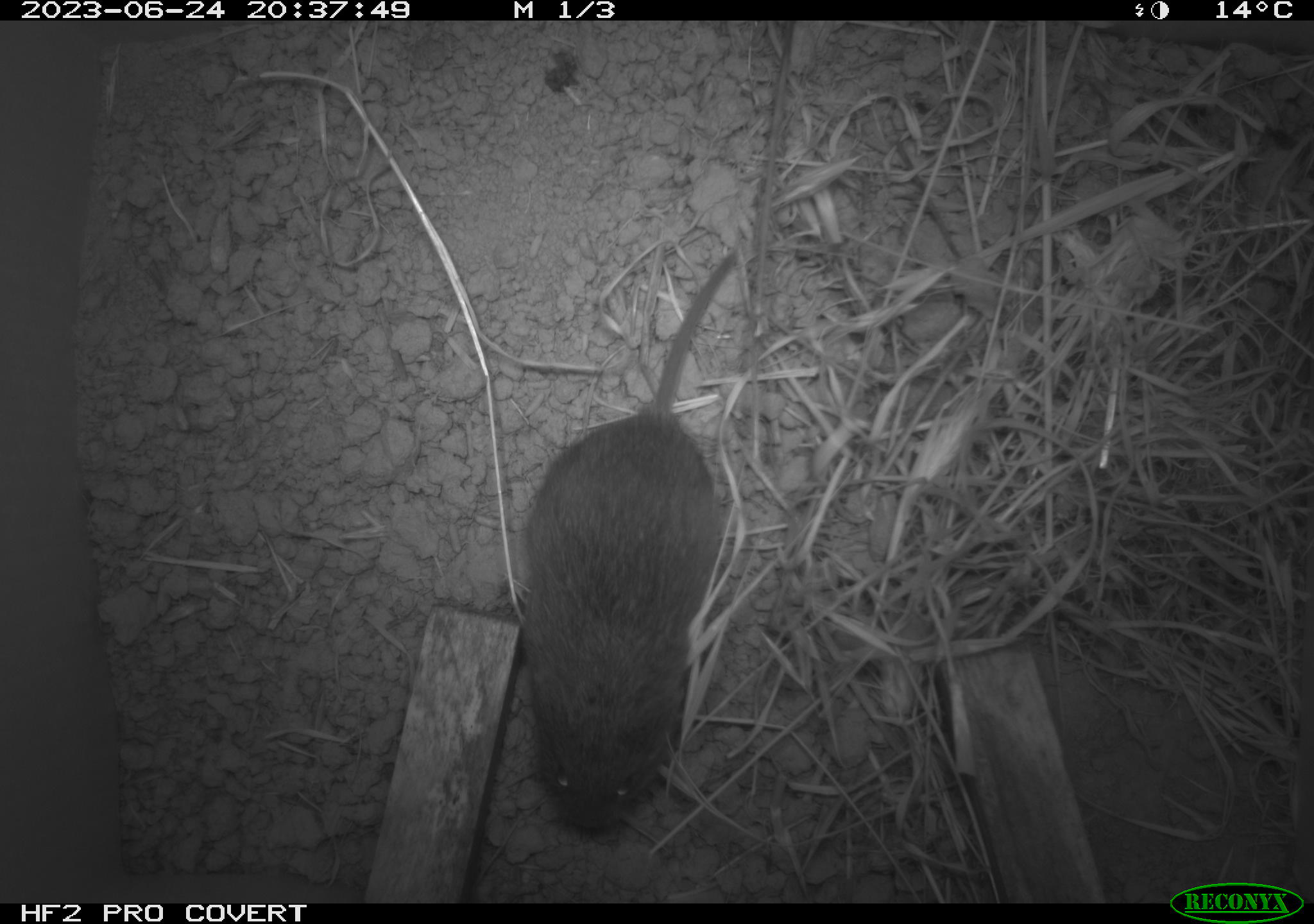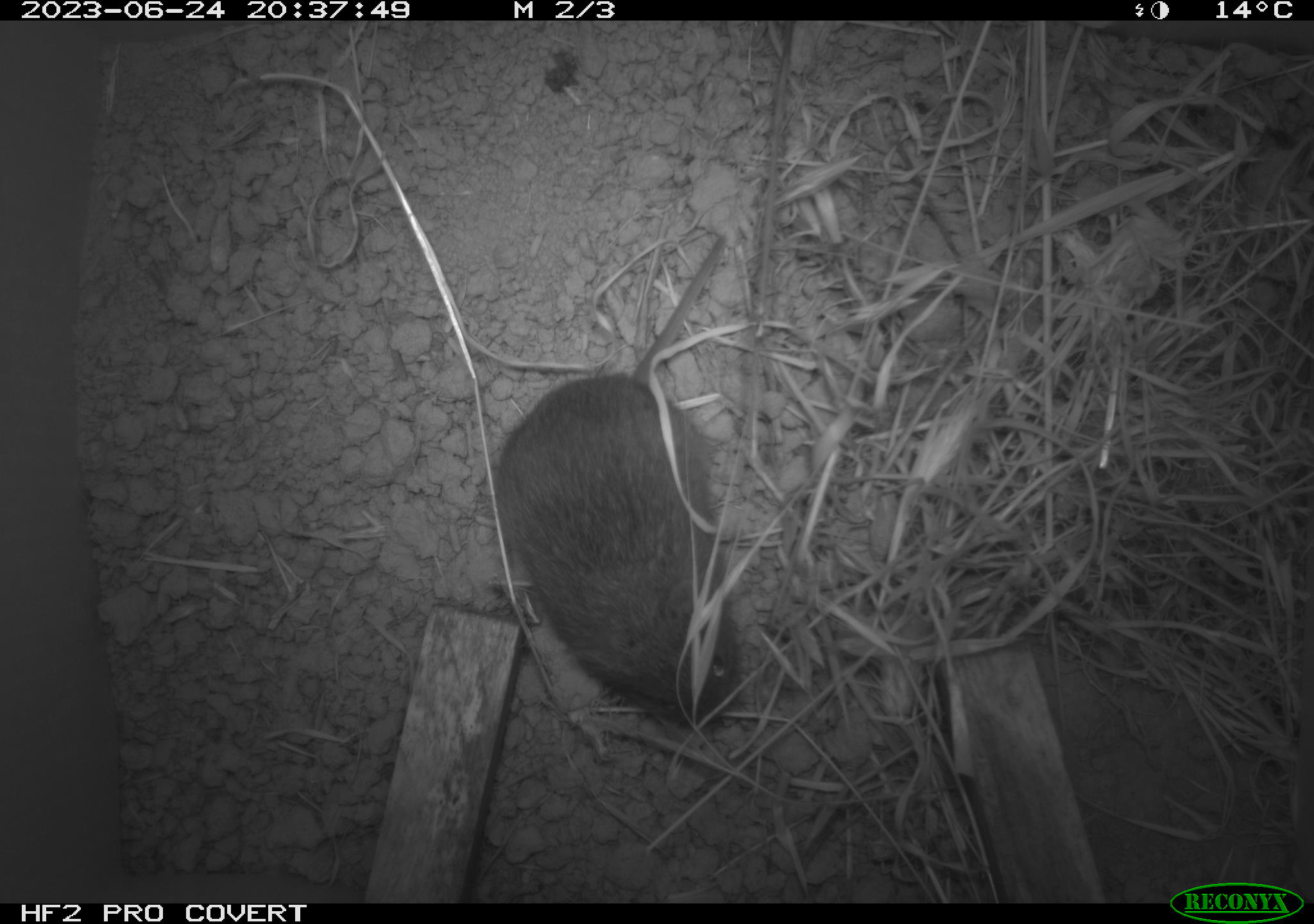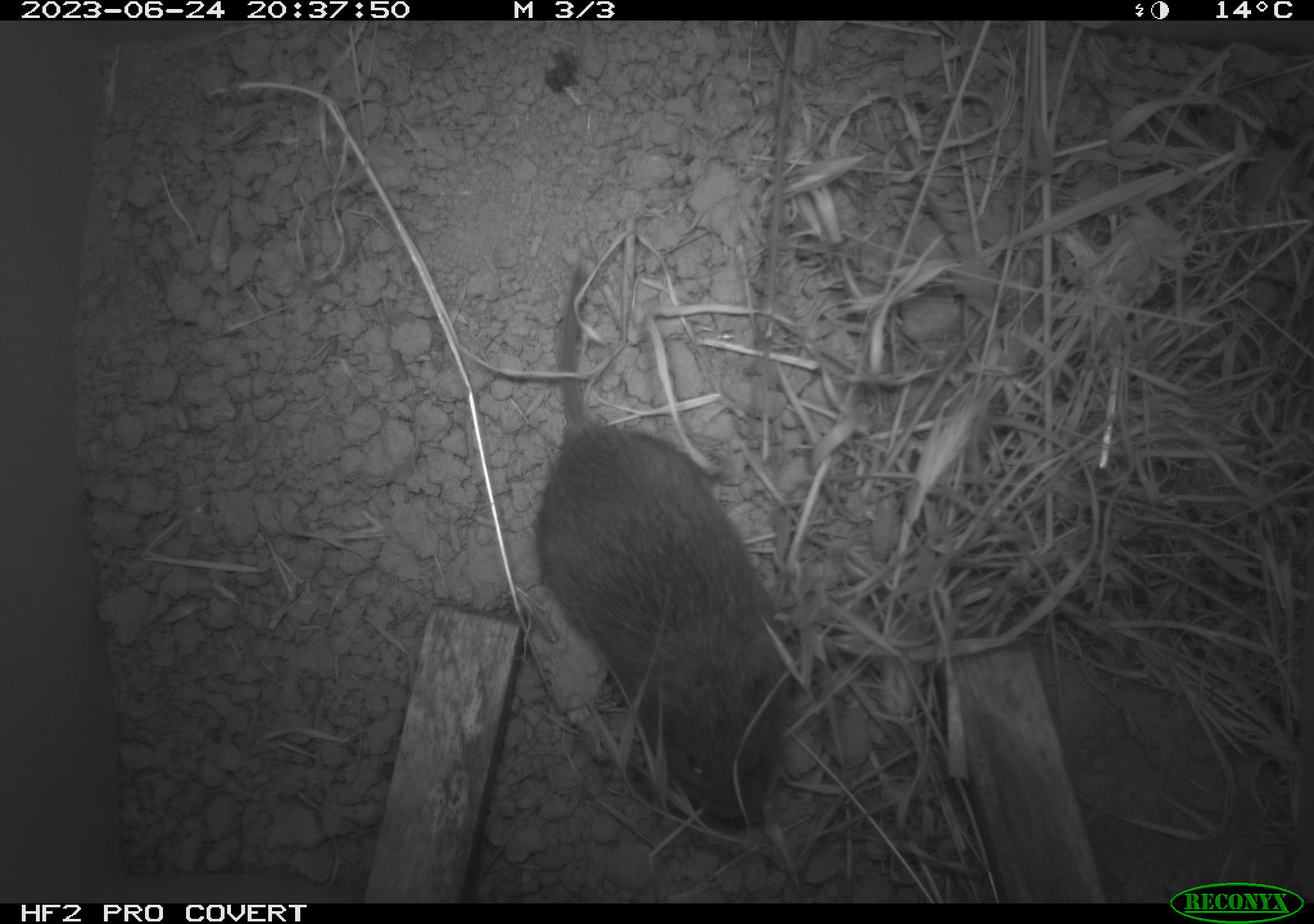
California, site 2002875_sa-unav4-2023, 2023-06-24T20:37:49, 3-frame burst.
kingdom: Animalia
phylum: Chordata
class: Mammalia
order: Rodentia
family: Cricetidae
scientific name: Arvicolinae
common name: voles, lemmings, and muskrats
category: arvicolinae subfamily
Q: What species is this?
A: Arvicolinae subfamily (voles, lemmings, and muskrats) (Arvicolinae).